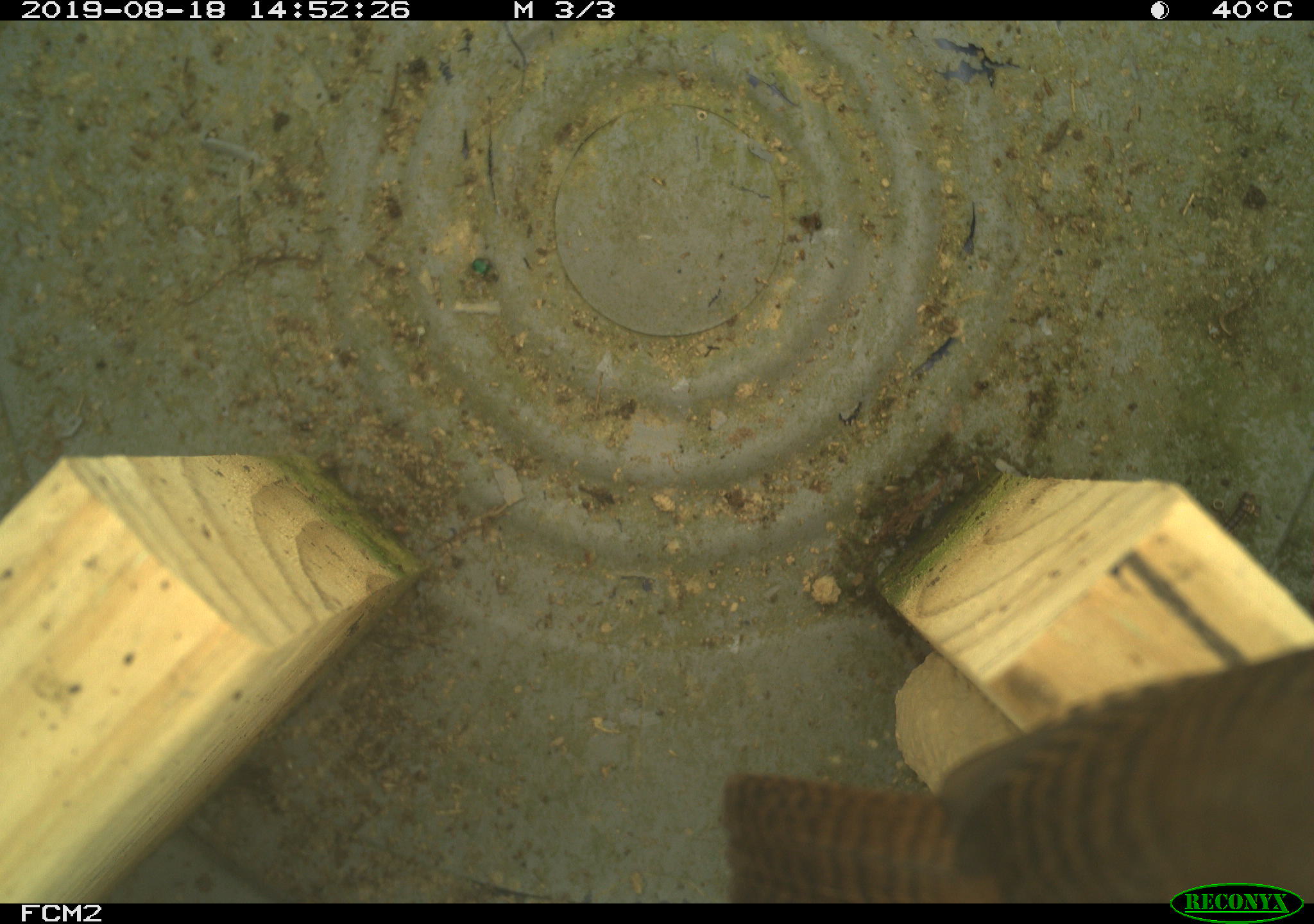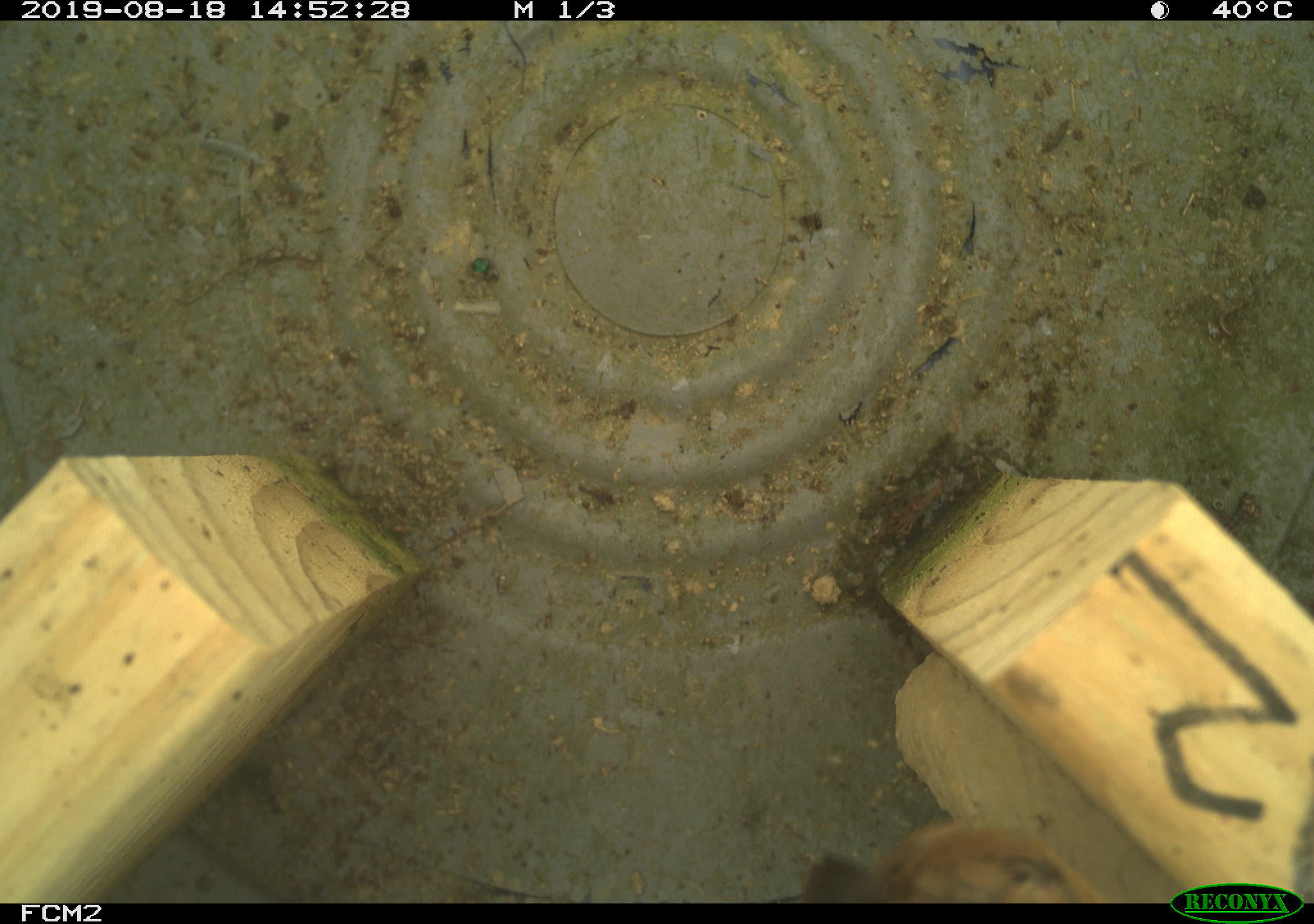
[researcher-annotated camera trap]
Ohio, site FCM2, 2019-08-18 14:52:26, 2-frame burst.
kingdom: Animalia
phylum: Chordata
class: Aves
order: Passeriformes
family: Troglodytidae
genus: Troglodytes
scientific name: Troglodytes aedon aedon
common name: northern house wren